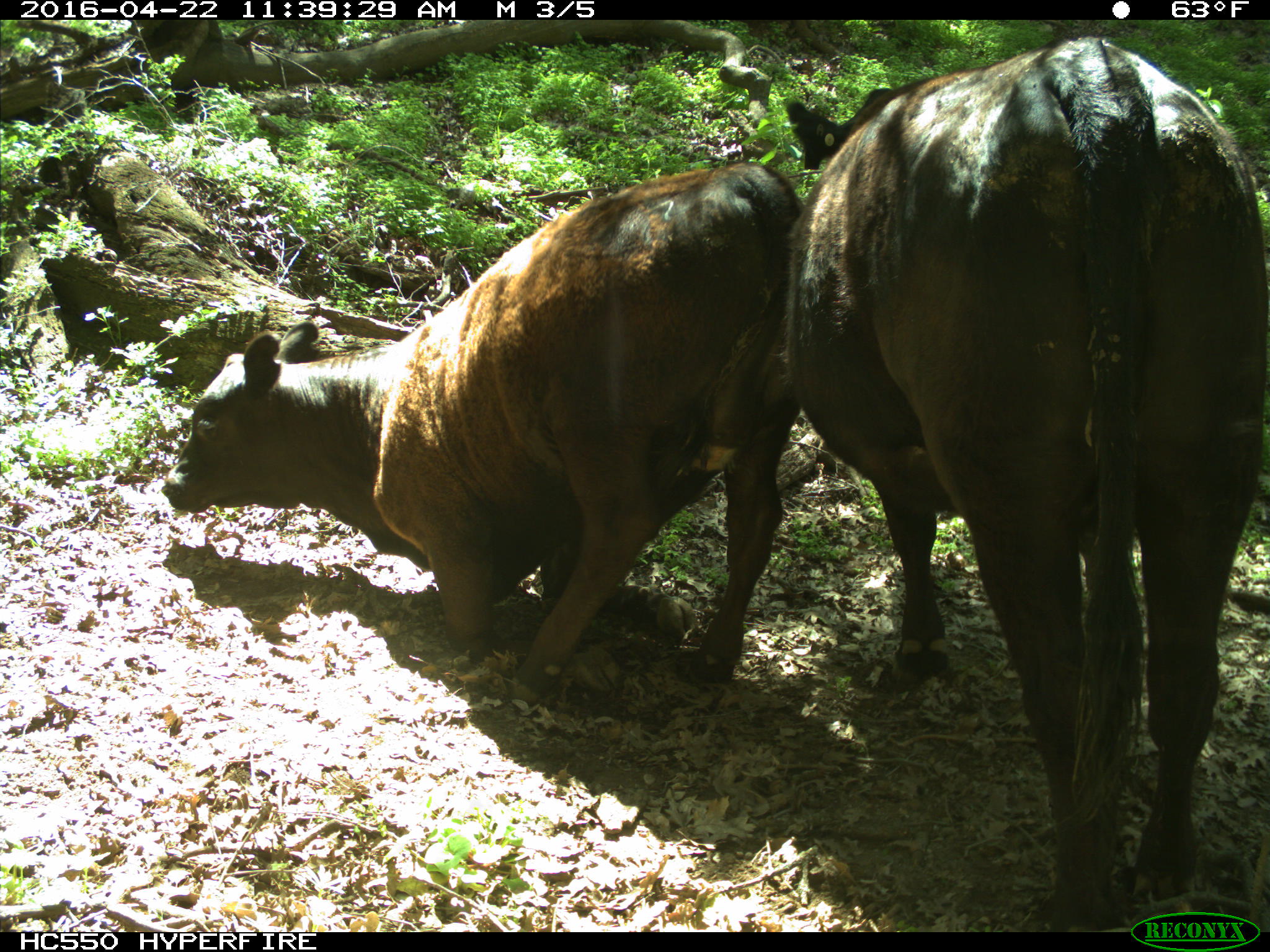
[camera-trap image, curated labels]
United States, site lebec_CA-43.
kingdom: Animalia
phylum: Chordata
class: Mammalia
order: Artiodactyla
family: Bovidae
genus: Bos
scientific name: Bos taurus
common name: domestic cow